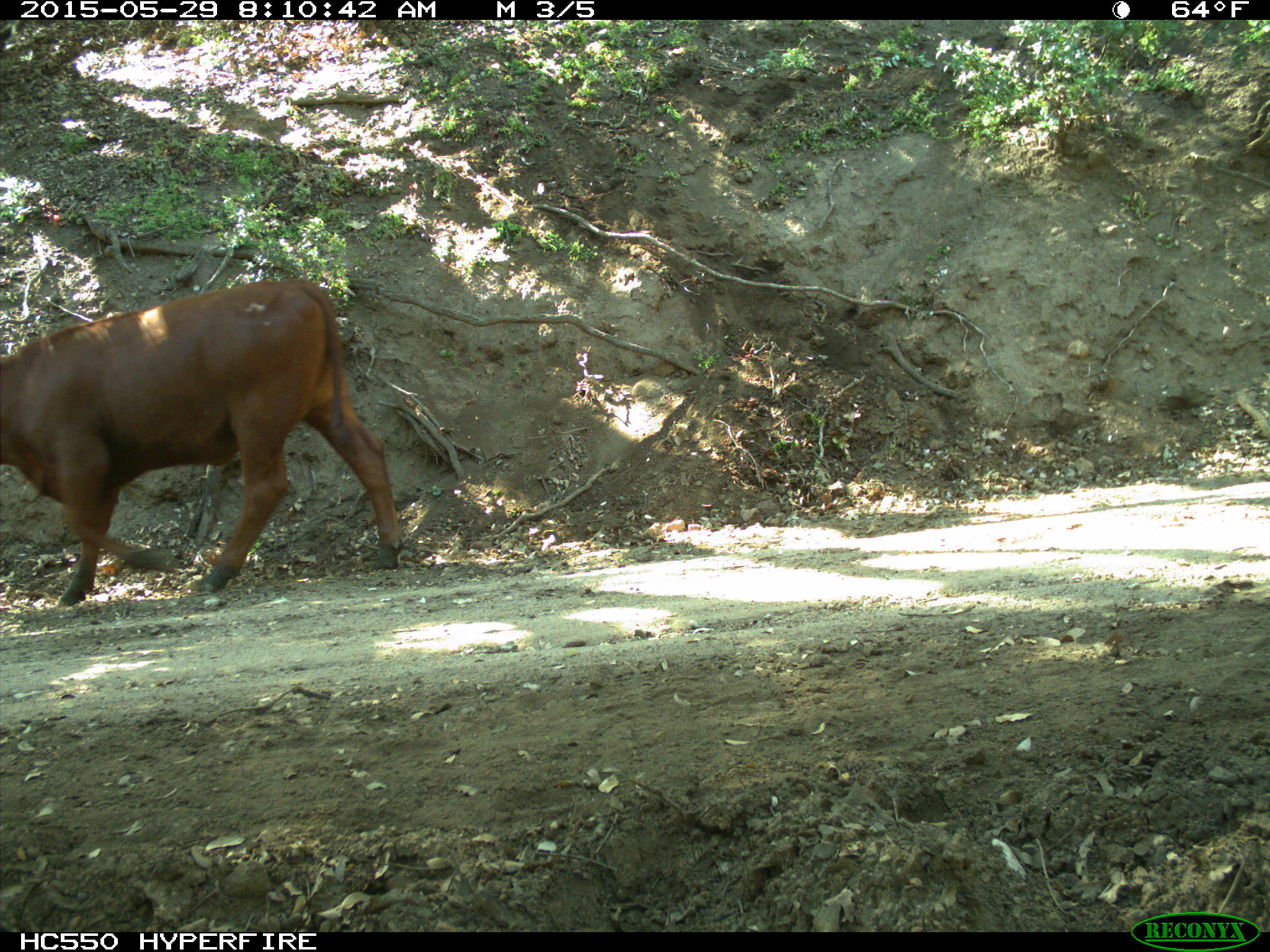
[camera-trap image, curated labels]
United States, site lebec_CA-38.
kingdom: Animalia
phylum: Chordata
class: Mammalia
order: Artiodactyla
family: Bovidae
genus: Bos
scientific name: Bos taurus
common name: domestic cow